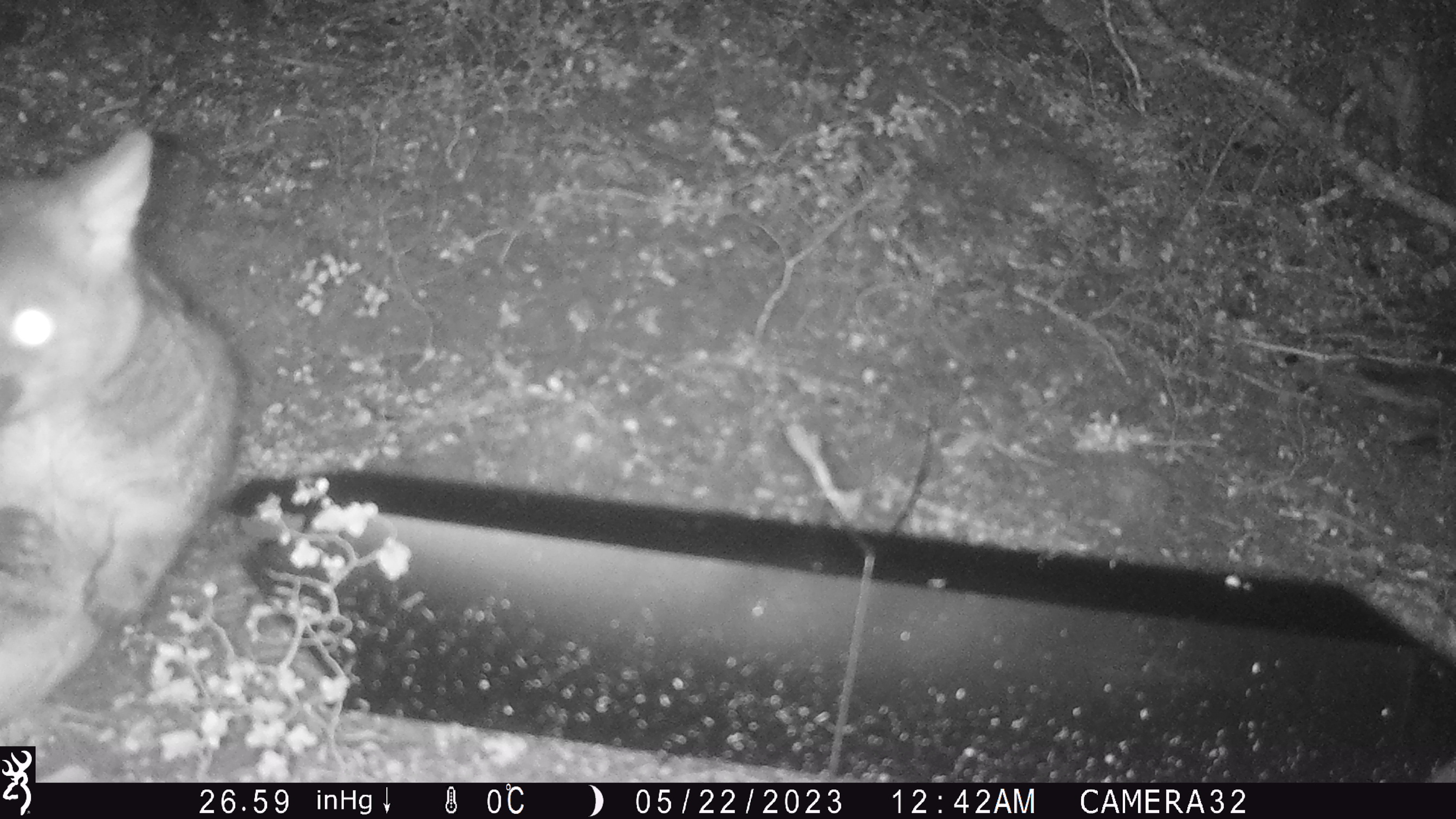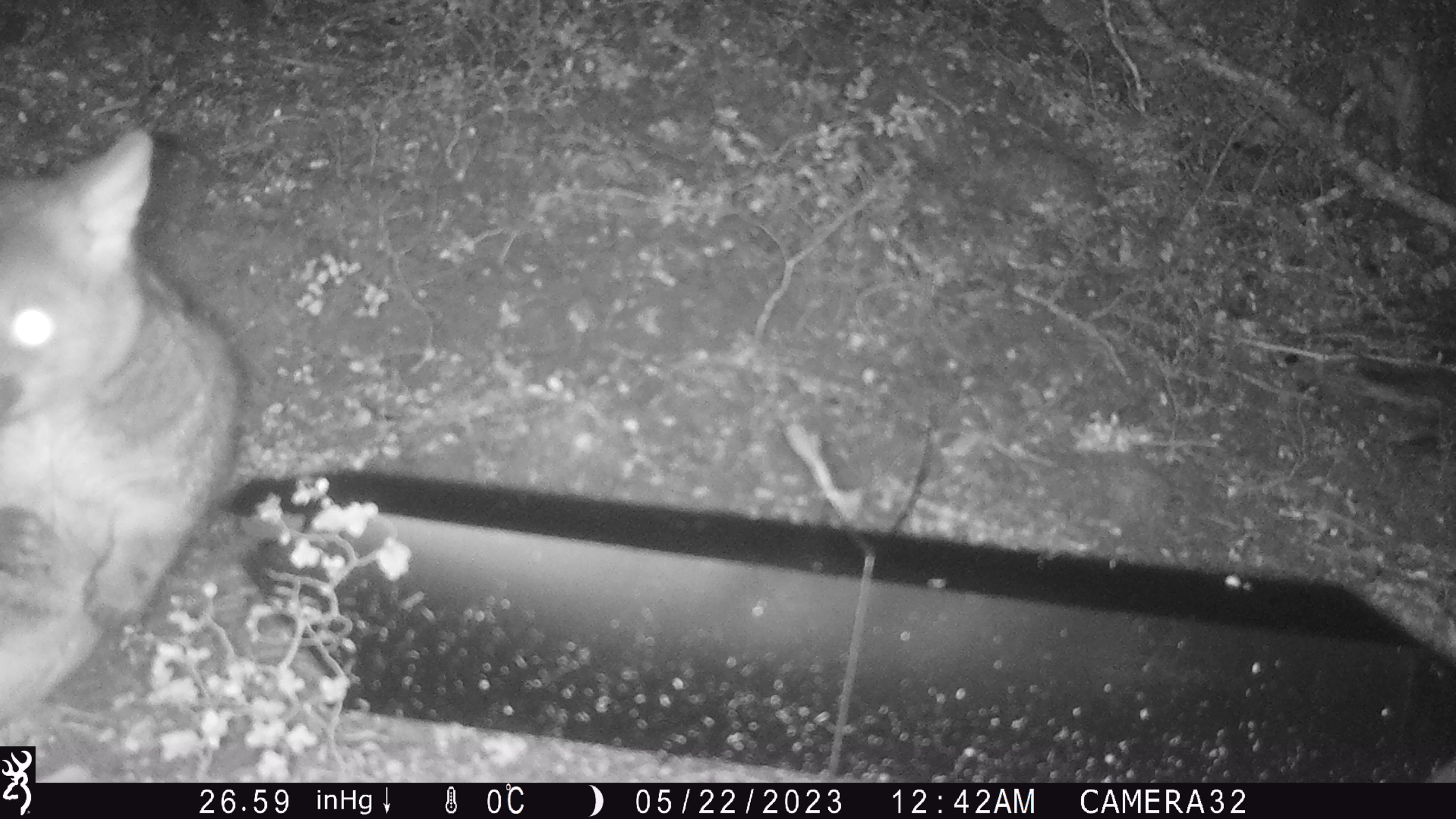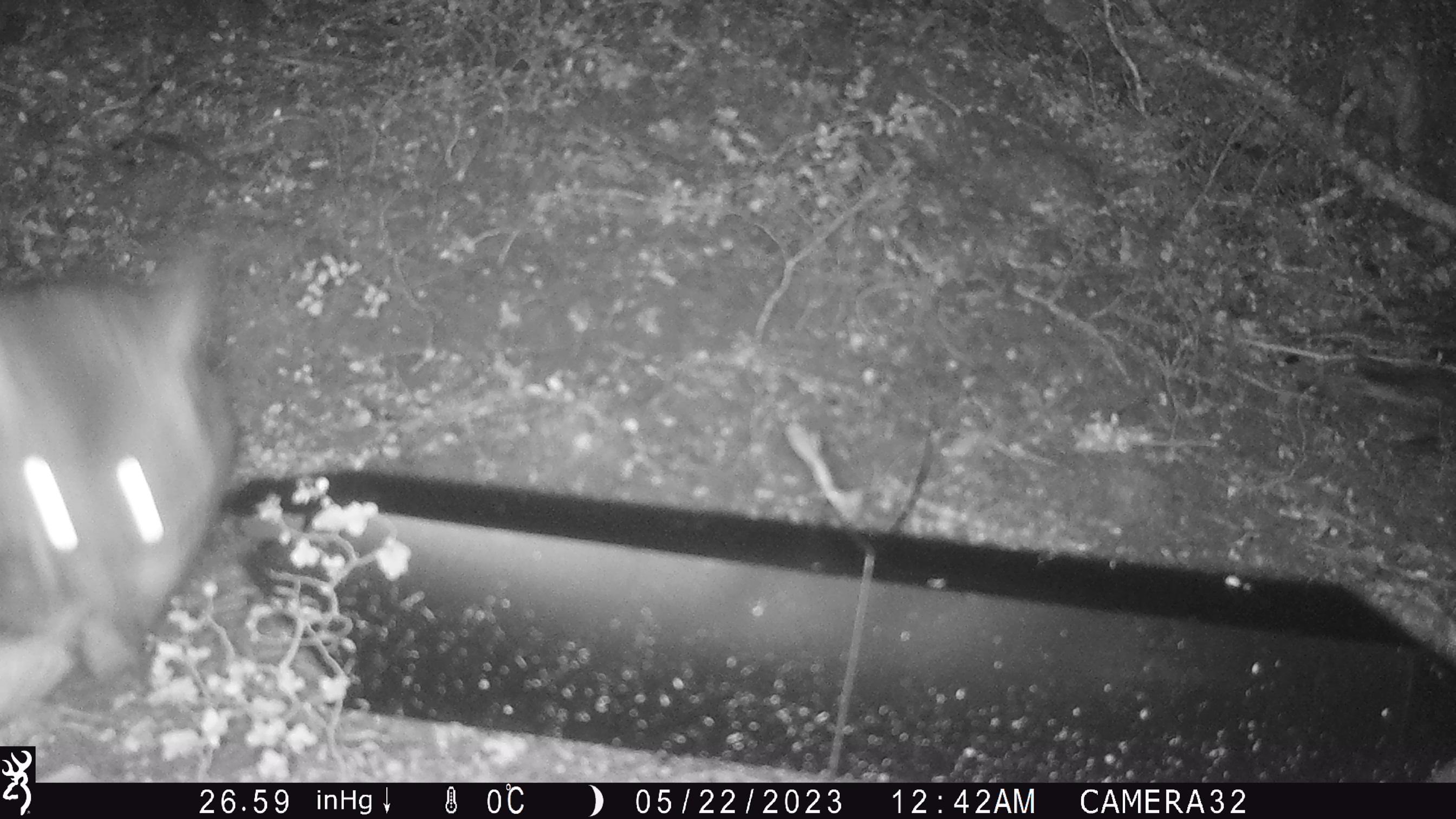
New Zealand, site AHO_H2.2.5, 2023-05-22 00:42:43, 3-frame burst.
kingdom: Animalia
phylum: Chordata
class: Mammalia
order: Diprotodontia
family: Phalangeridae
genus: Trichosurus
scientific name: Trichosurus vulpecula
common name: common brushtail possum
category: possum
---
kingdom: Animalia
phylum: Chordata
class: Mammalia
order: Carnivora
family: Mustelidae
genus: Mustela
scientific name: Mustela erminea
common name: stoat